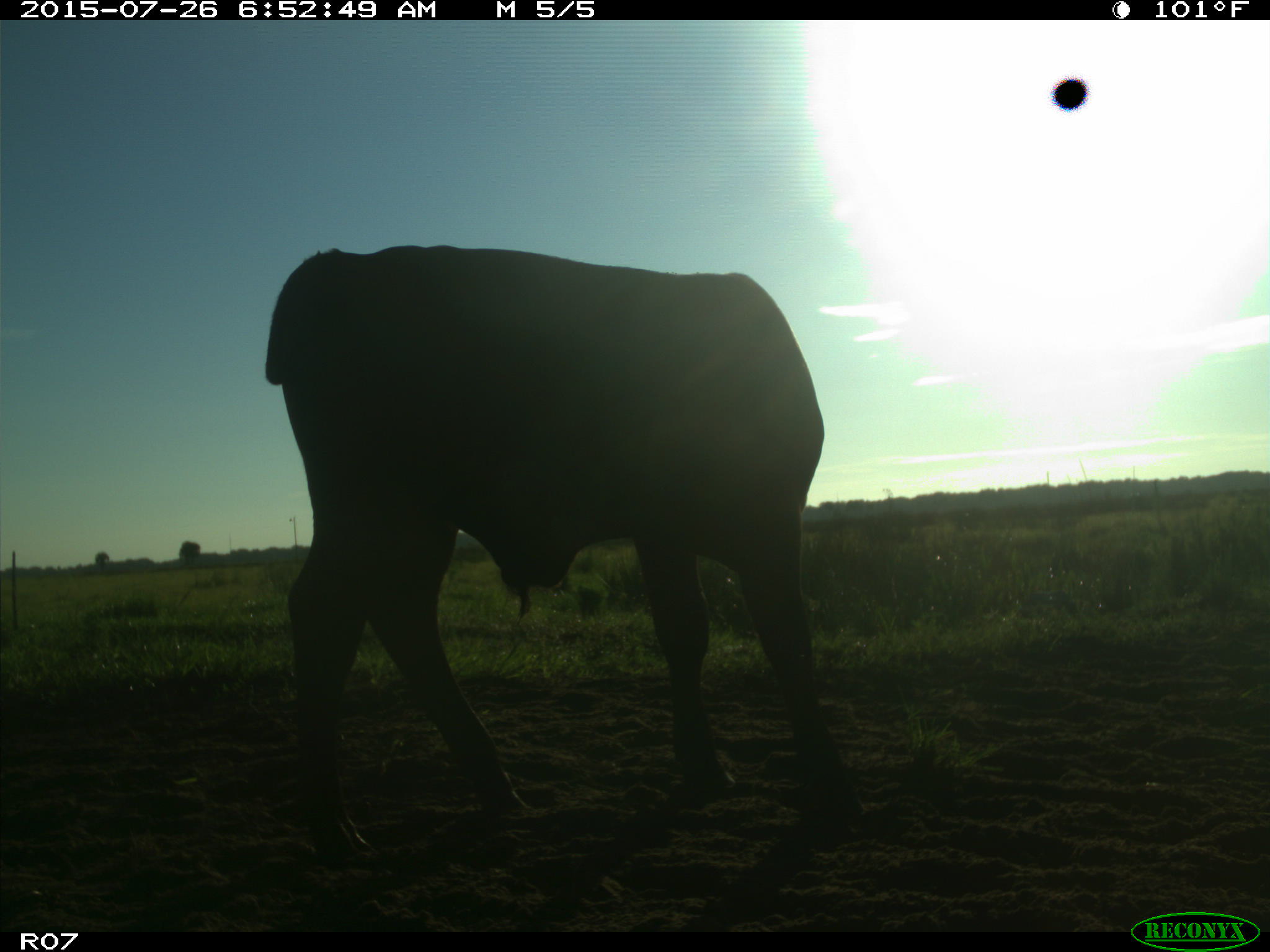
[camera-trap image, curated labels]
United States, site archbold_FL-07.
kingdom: Animalia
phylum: Chordata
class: Mammalia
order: Artiodactyla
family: Bovidae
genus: Bos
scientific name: Bos taurus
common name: domestic cow